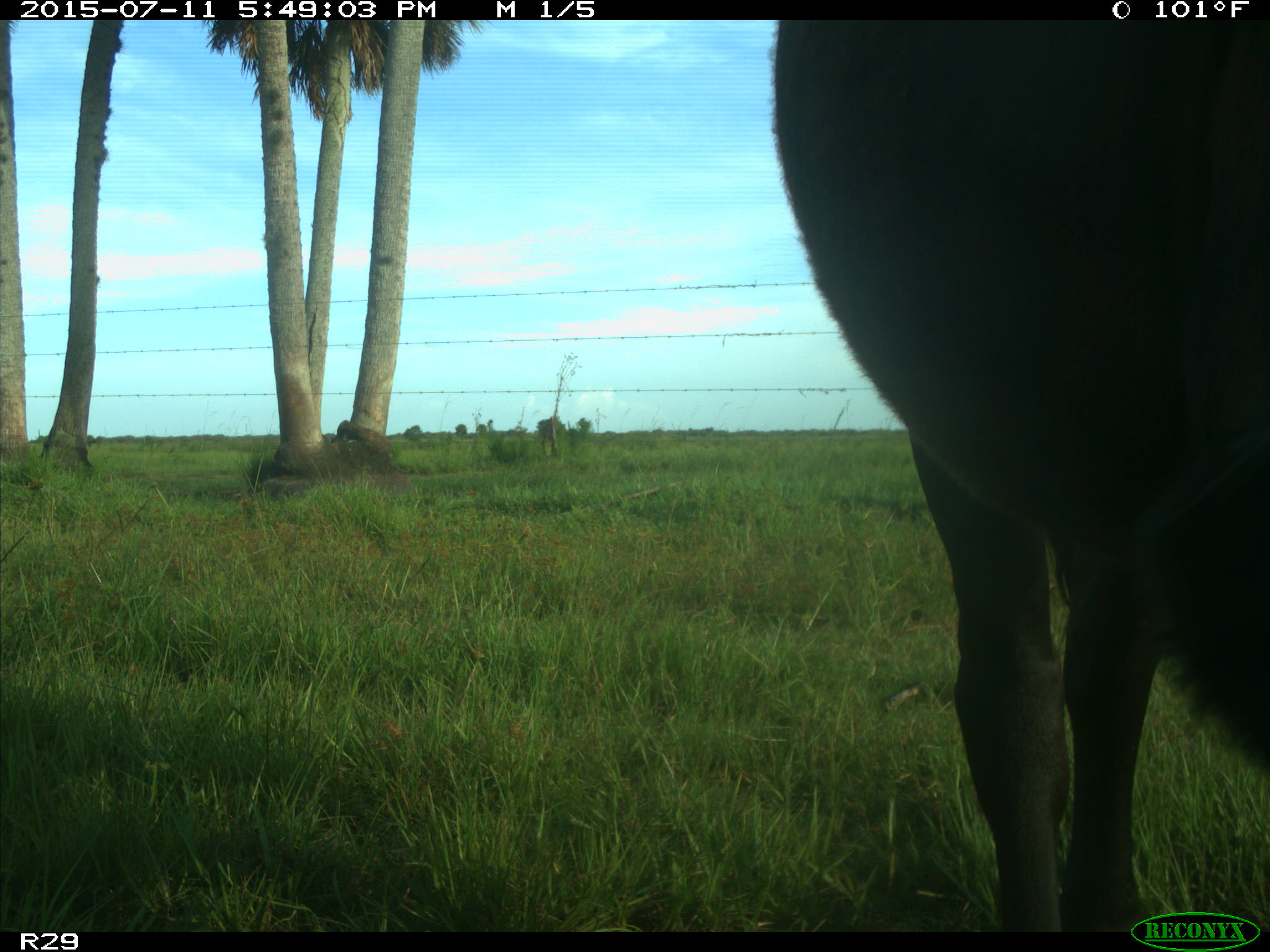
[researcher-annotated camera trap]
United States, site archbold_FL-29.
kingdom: Animalia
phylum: Chordata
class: Mammalia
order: Artiodactyla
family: Bovidae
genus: Bos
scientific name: Bos taurus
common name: domestic cow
Bos taurus (domestic cow).